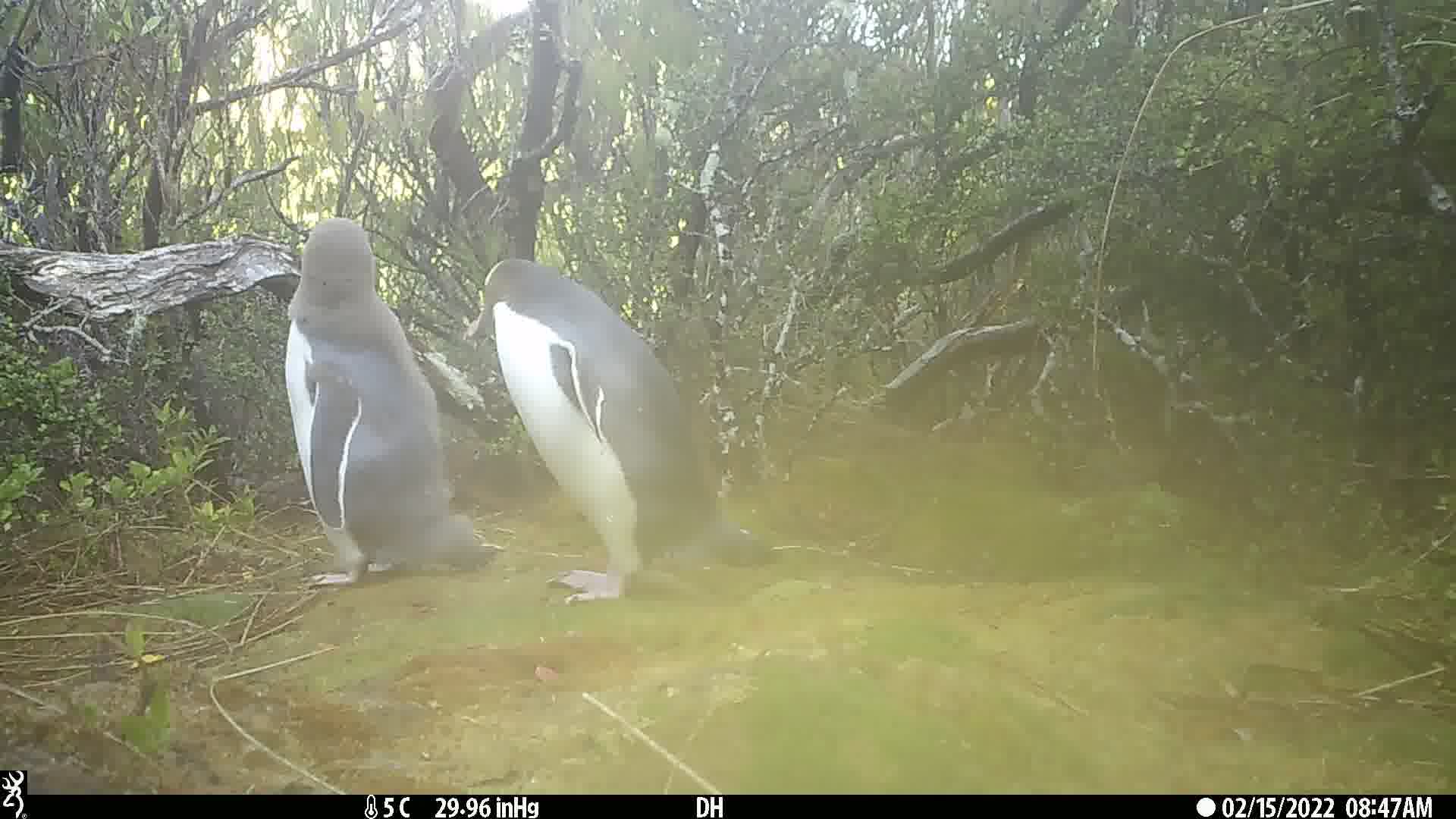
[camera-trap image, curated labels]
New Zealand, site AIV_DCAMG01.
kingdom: Animalia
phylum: Chordata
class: Aves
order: Sphenisciformes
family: Spheniscidae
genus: Megadyptes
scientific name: Megadyptes antipodes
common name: yellow-eyed penguin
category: yellow eyed penguin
Yellow eyed penguin (yellow-eyed penguin) (Megadyptes antipodes).